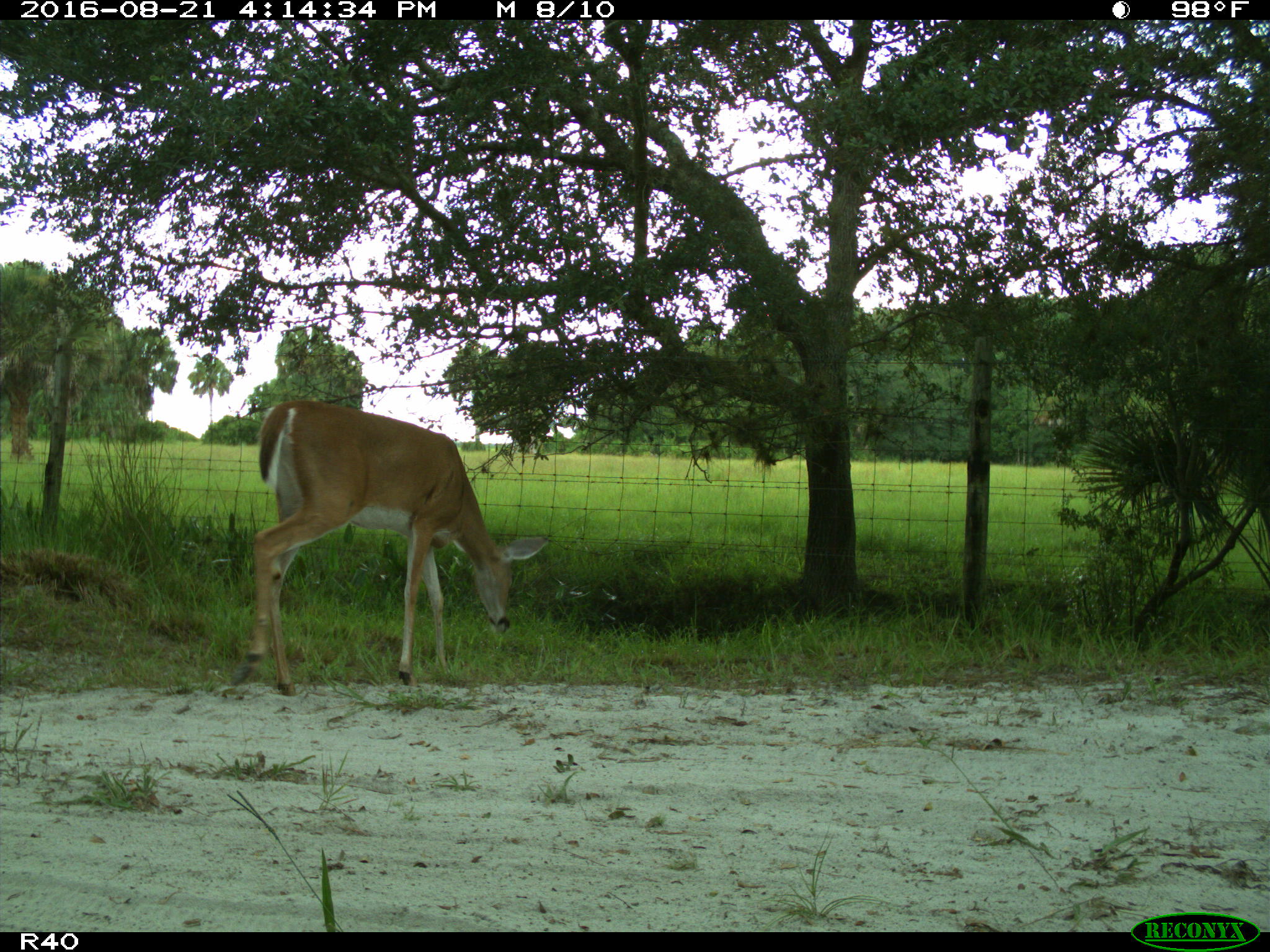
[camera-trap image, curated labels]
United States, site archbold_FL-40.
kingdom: Animalia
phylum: Chordata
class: Mammalia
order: Artiodactyla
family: Cervidae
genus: Odocoileus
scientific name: Odocoileus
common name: deer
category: unidentified deer